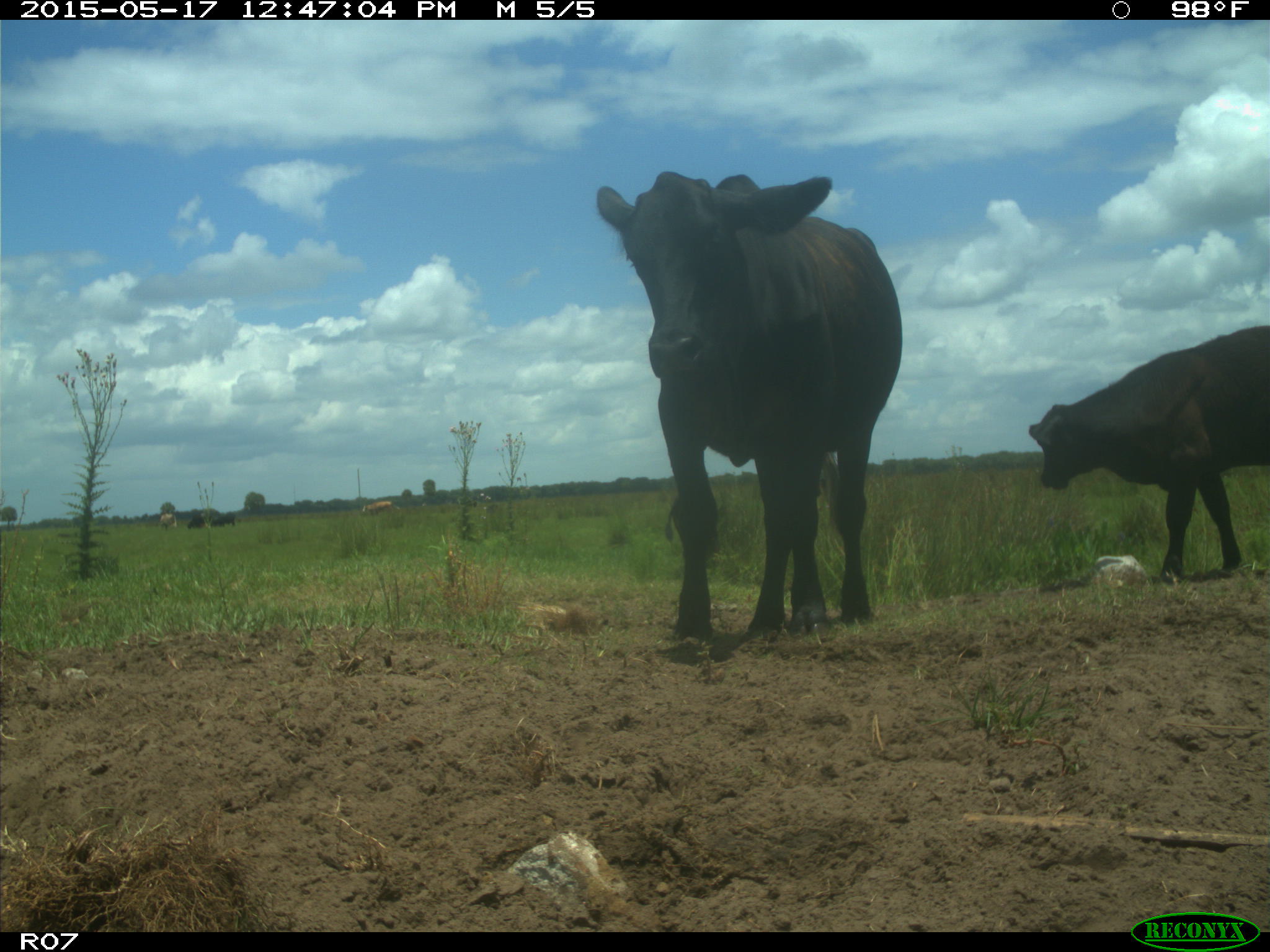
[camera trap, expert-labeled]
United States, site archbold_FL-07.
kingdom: Animalia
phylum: Chordata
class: Mammalia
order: Artiodactyla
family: Bovidae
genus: Bos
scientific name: Bos taurus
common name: domestic cow